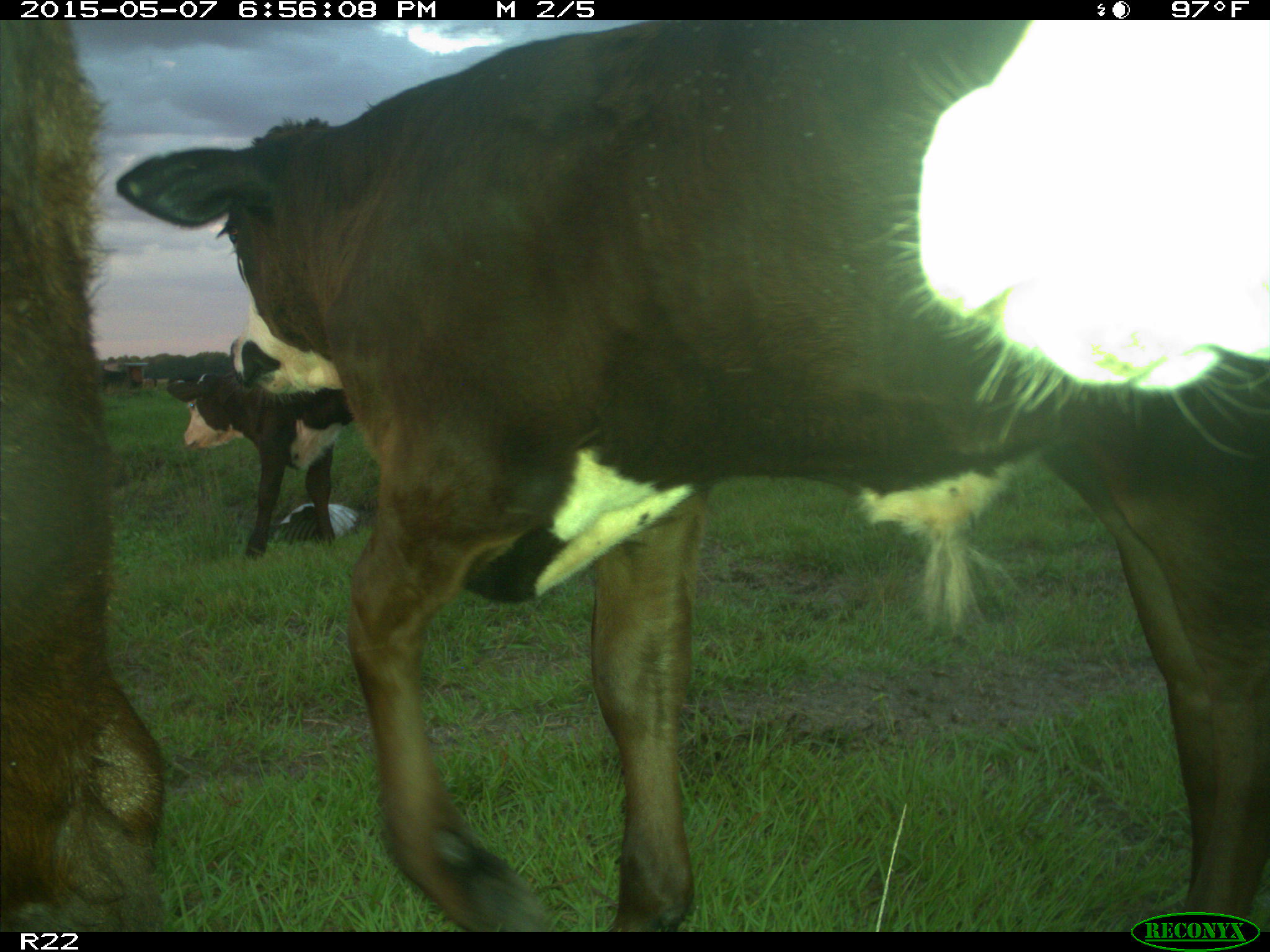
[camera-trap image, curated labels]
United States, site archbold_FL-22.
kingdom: Animalia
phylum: Chordata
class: Mammalia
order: Artiodactyla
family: Bovidae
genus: Bos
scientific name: Bos taurus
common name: domestic cow